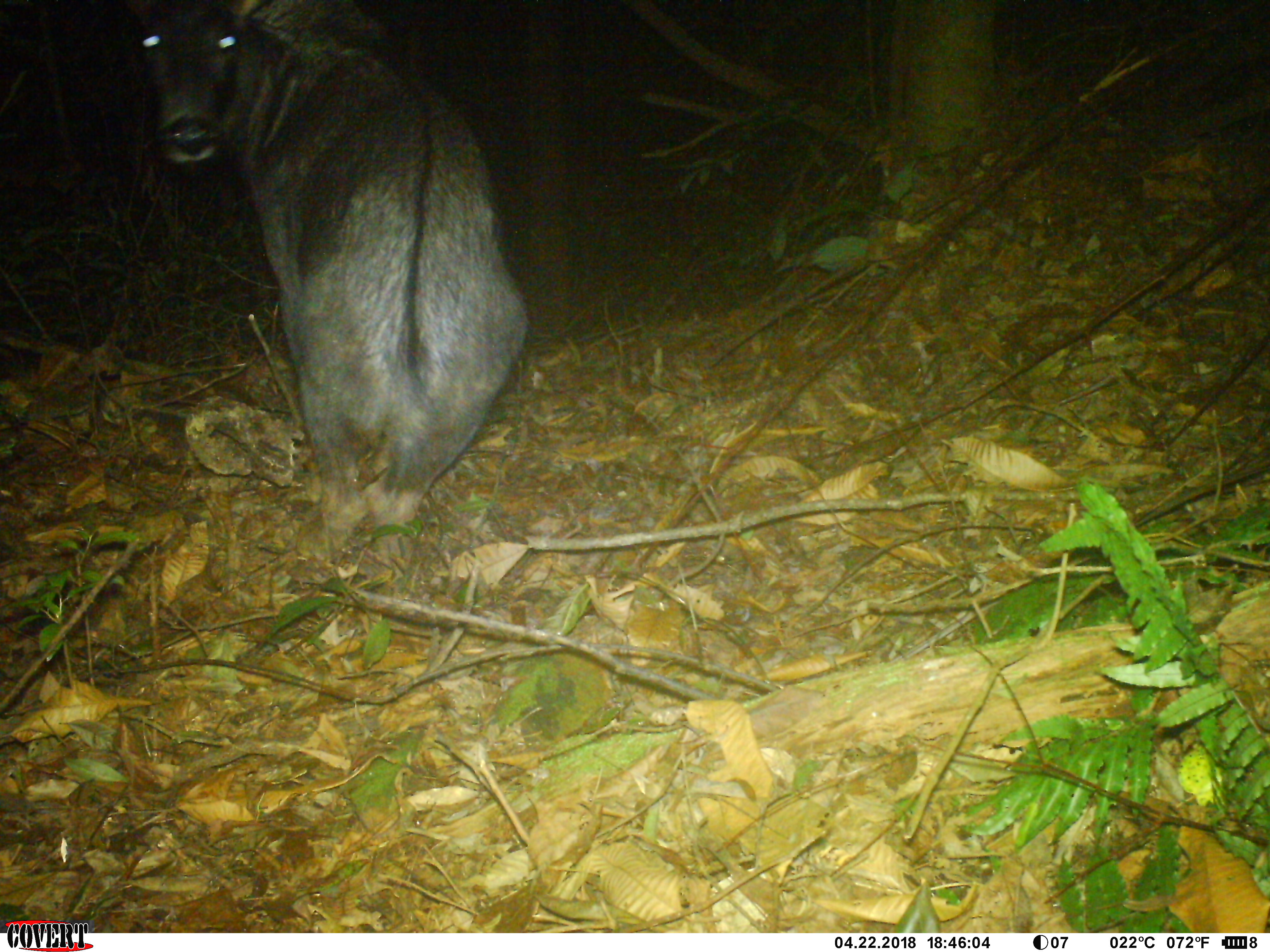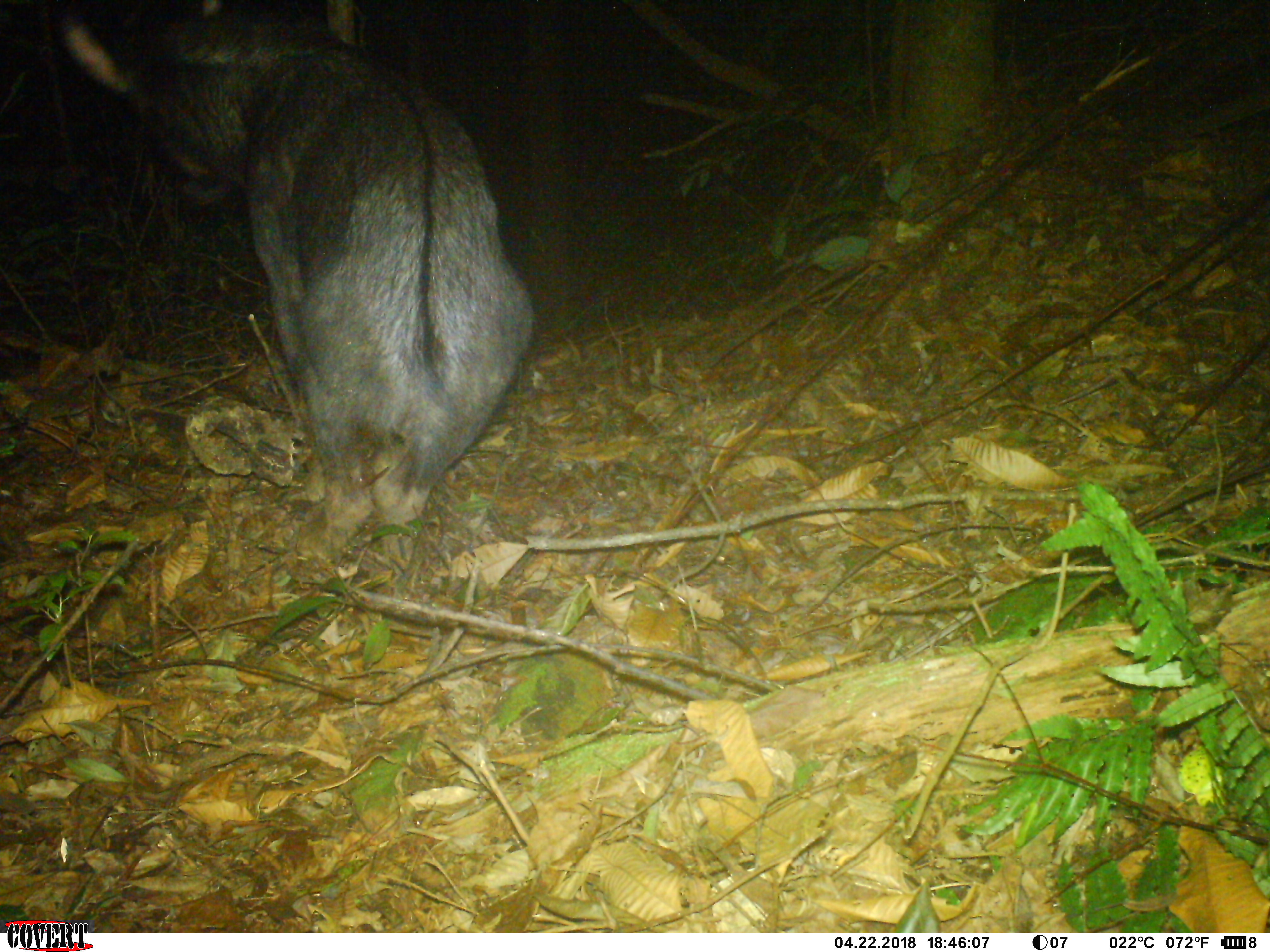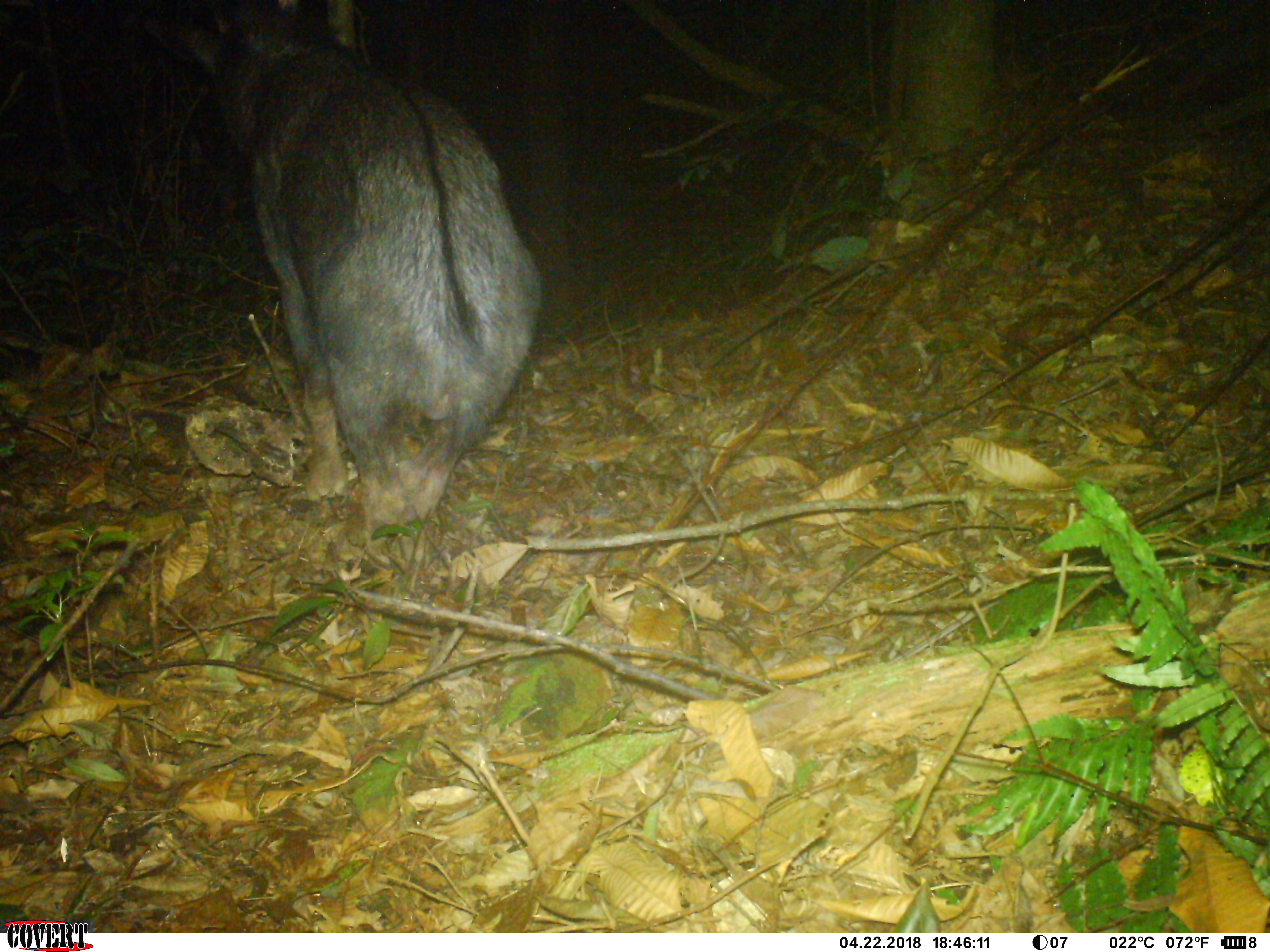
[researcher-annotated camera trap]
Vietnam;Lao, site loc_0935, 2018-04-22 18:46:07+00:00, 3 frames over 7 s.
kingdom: Animalia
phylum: Chordata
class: Mammalia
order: Artiodactyla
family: Bovidae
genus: Capricornis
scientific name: Capricornis sumatraensis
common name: chinese serow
Chinese serow (Capricornis sumatraensis). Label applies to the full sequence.